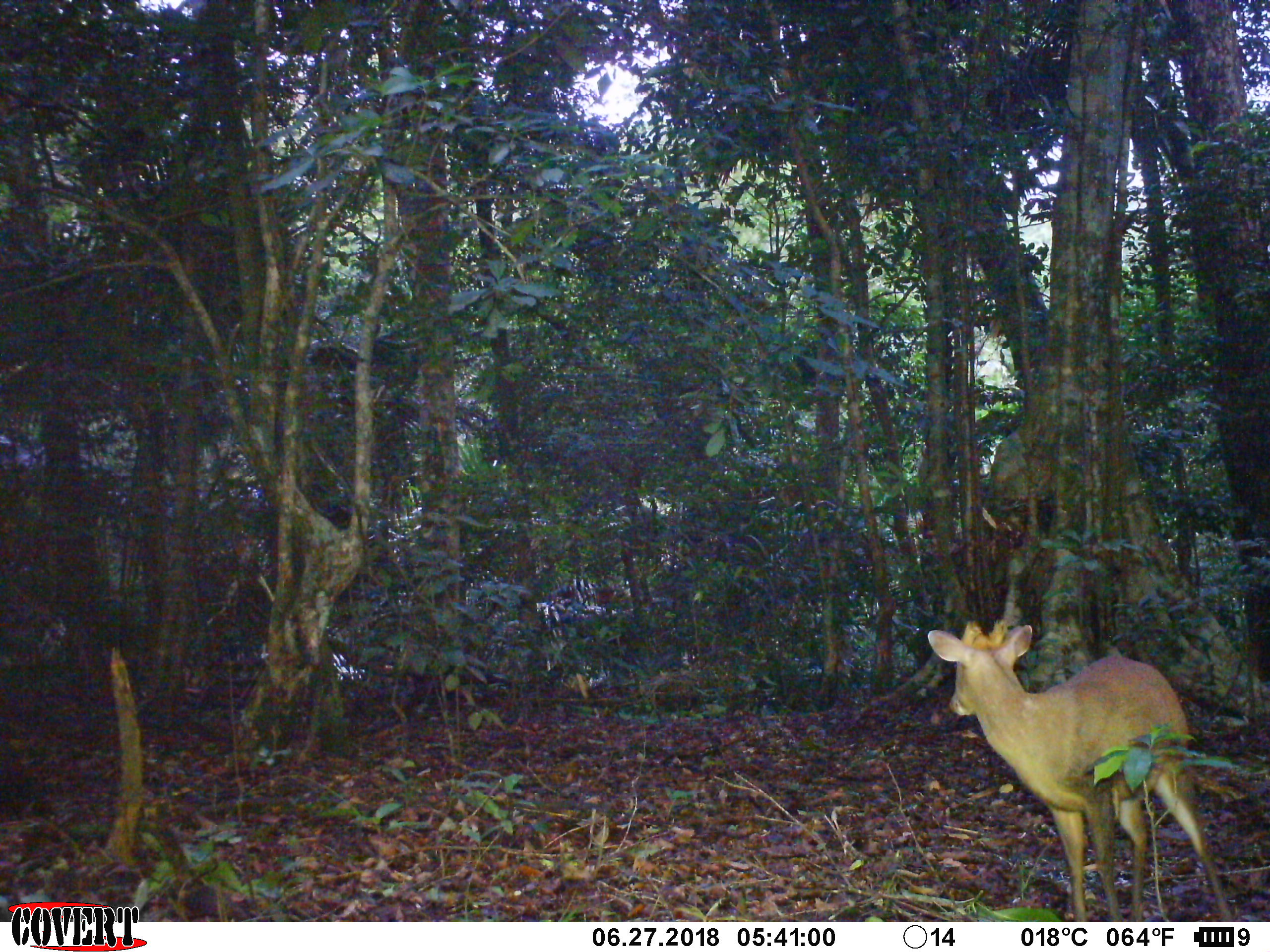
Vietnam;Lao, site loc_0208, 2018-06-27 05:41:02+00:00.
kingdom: Animalia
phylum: Chordata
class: Mammalia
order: Artiodactyla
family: Cervidae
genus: Muntiacus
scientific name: Muntiacus rooseveltorum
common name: roosevelt's muntjac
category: roosevelts muntjac group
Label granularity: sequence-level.